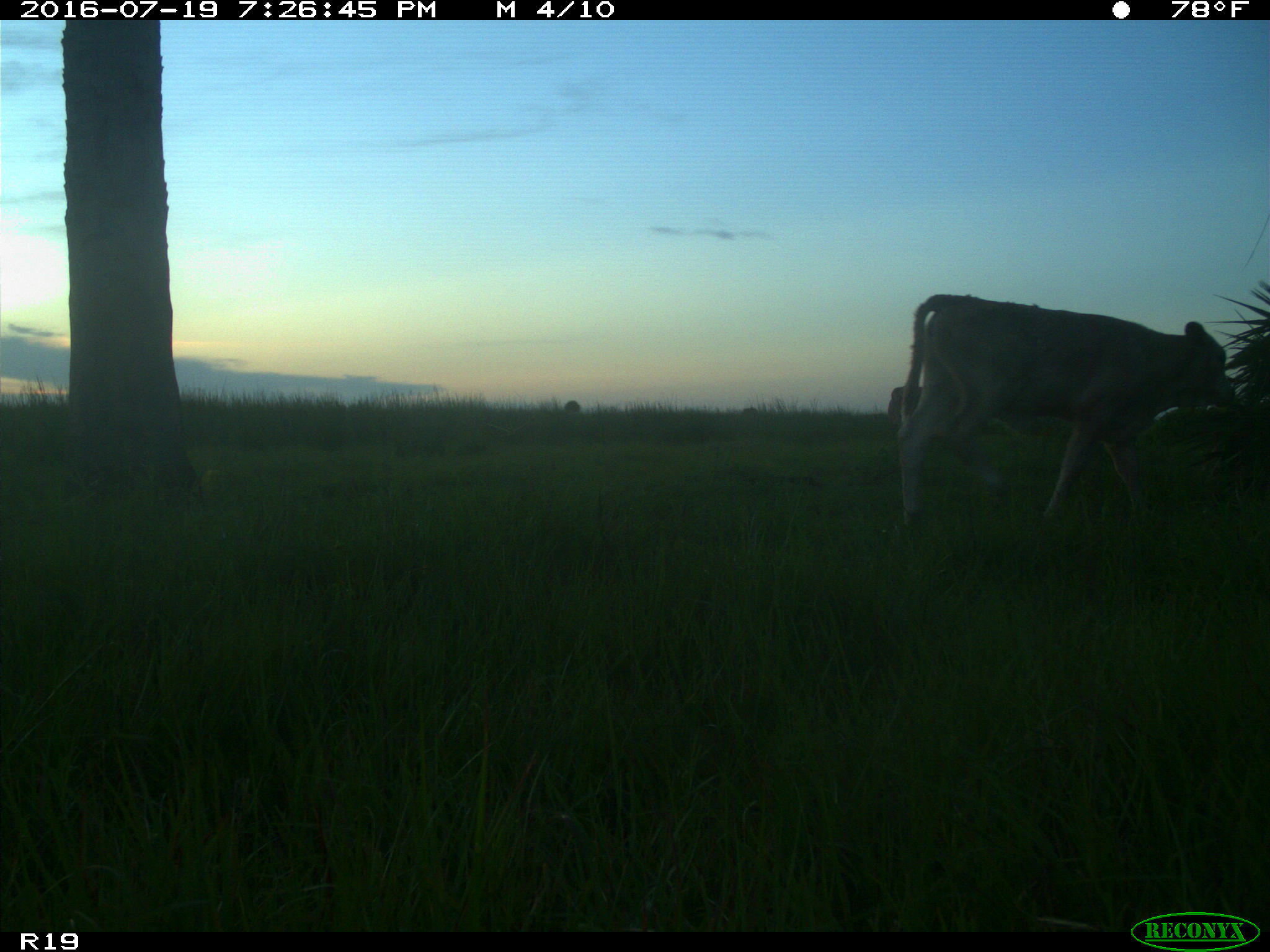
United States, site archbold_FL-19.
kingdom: Animalia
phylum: Chordata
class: Mammalia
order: Artiodactyla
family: Bovidae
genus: Bos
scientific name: Bos taurus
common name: domestic cow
Bos taurus (domestic cow).